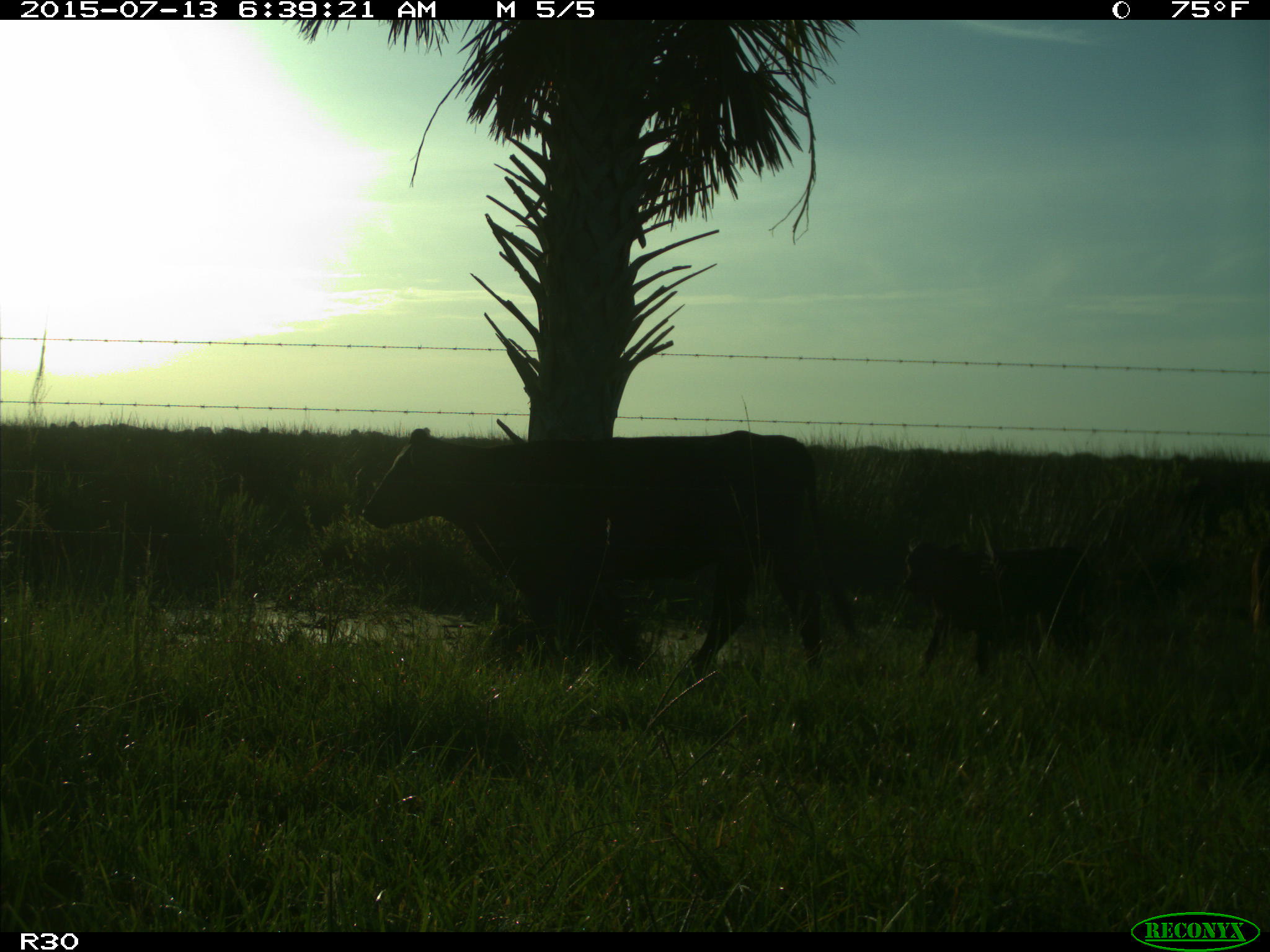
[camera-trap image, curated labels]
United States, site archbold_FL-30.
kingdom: Animalia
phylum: Chordata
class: Mammalia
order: Artiodactyla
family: Bovidae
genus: Bos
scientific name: Bos taurus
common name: domestic cow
Bos taurus (domestic cow).